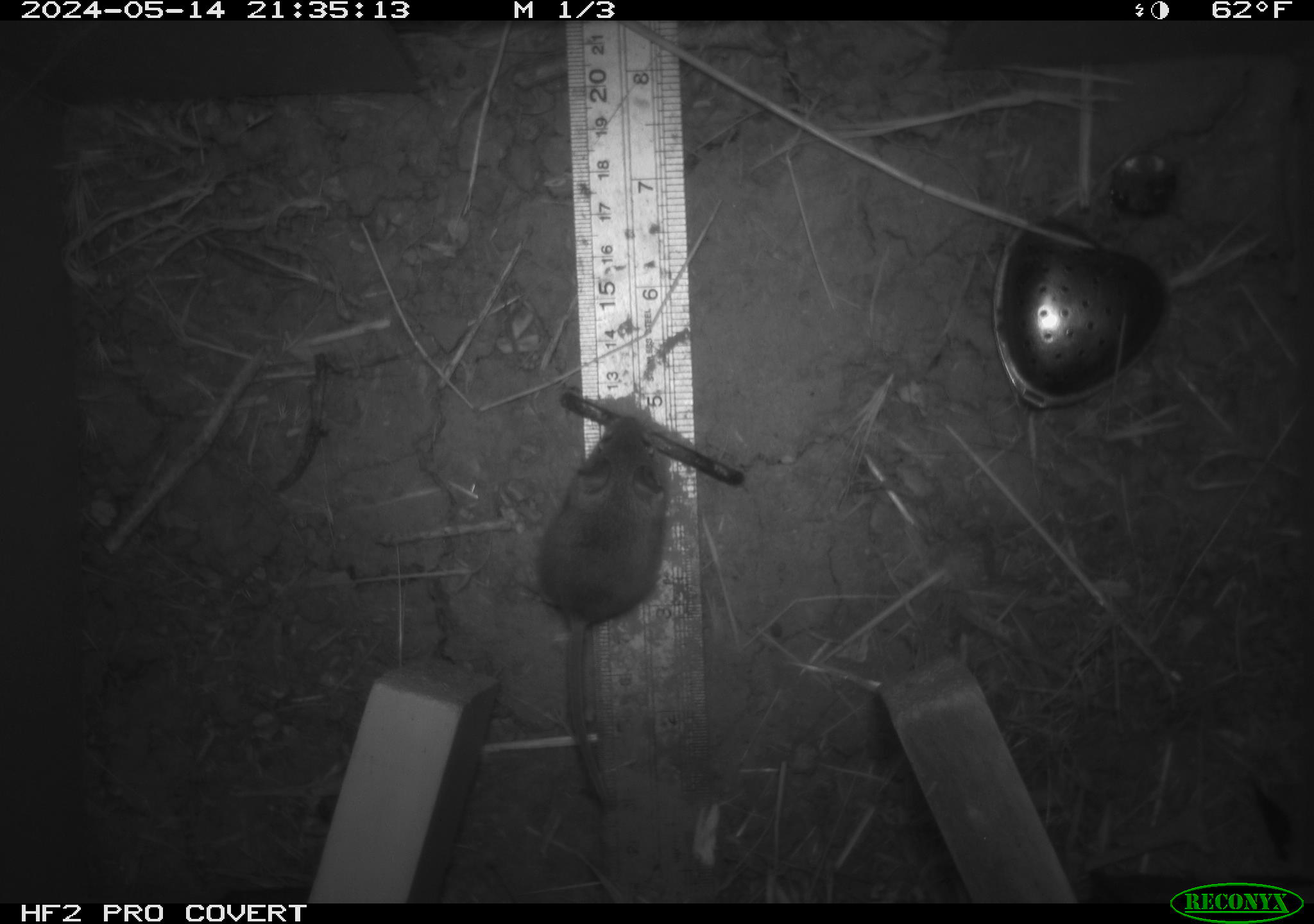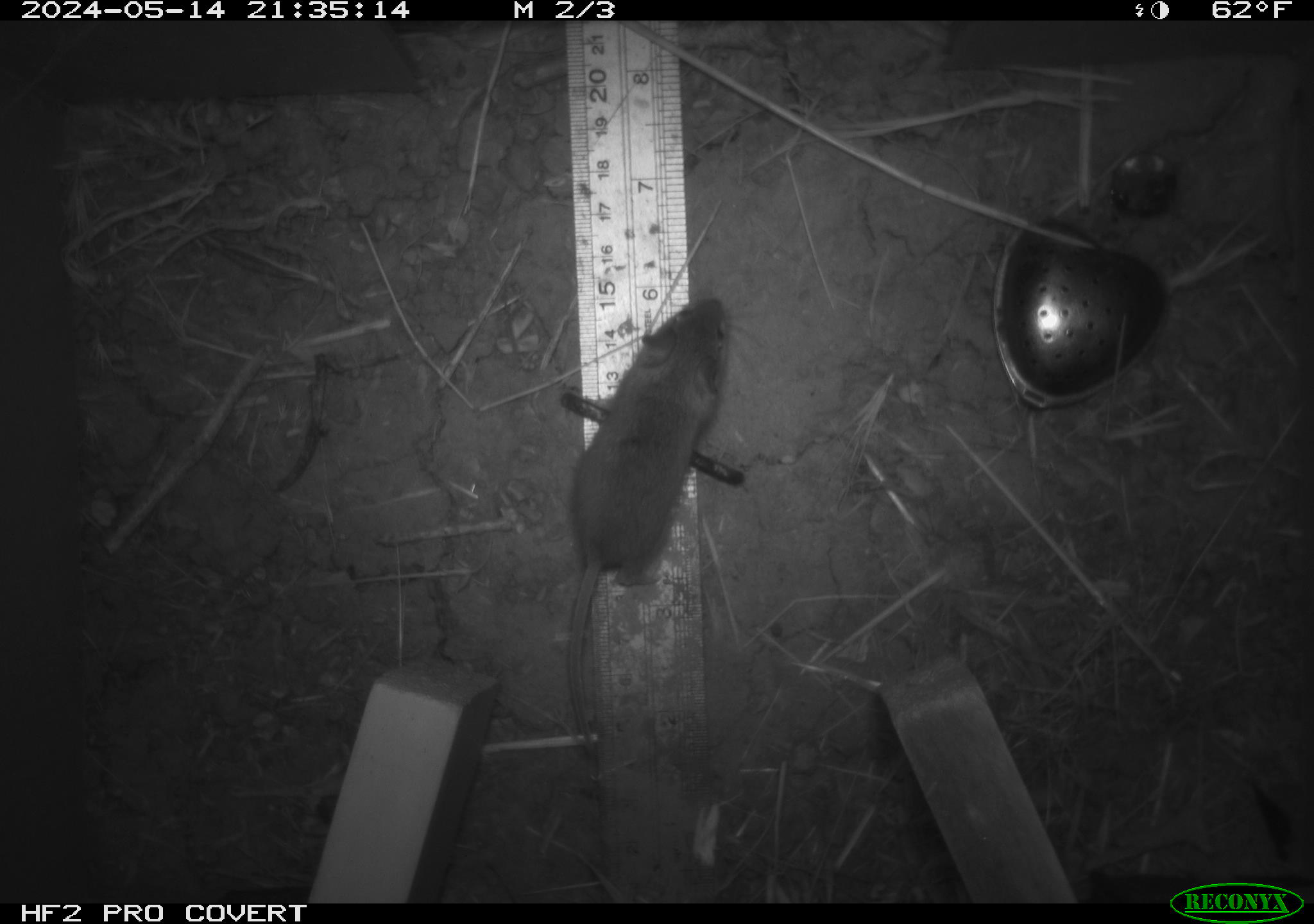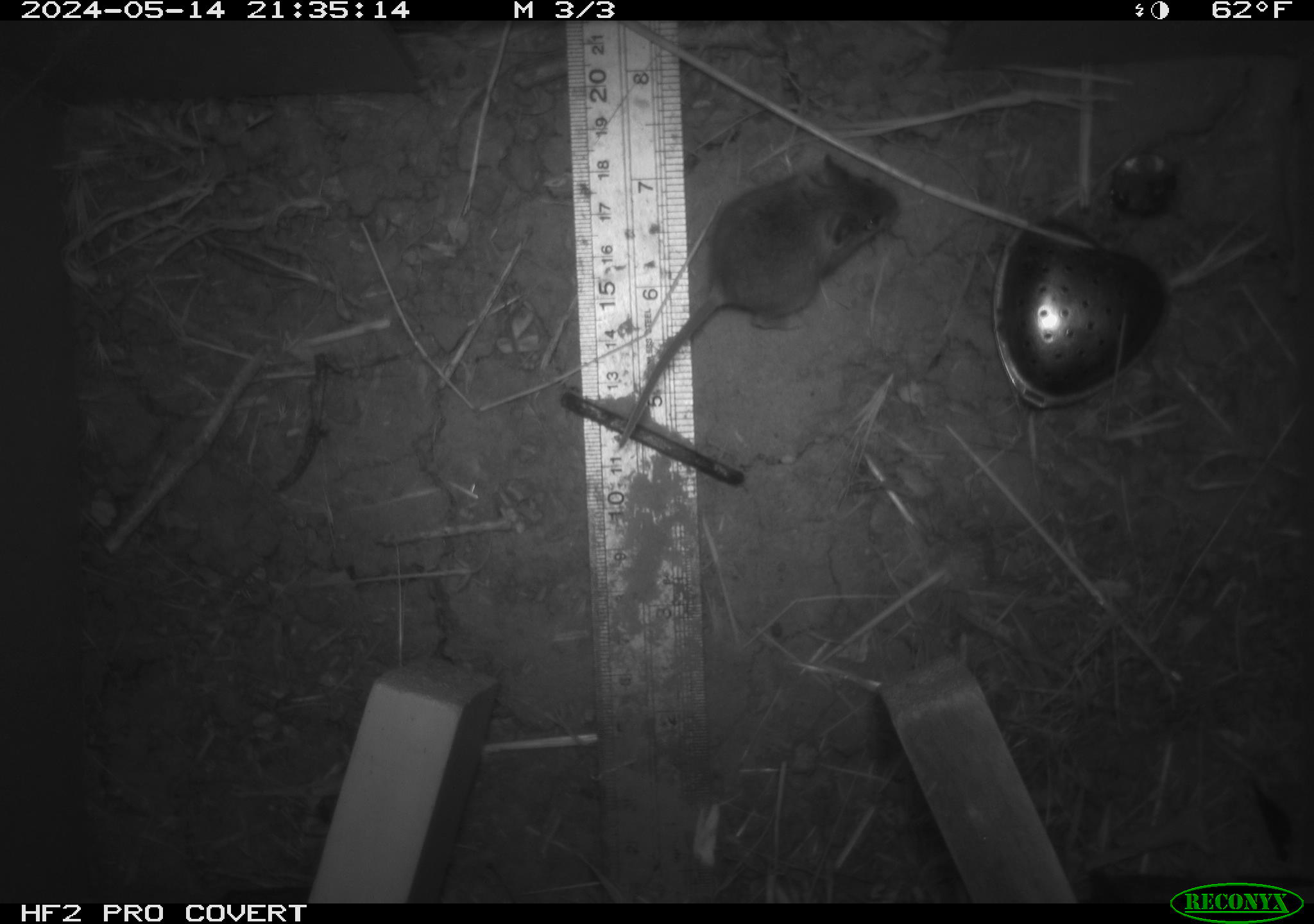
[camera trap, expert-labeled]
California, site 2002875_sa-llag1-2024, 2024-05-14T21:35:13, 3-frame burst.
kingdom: Animalia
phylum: Chordata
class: Mammalia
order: Rodentia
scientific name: Rodentia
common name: mouse species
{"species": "mouse species (Rodentia)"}